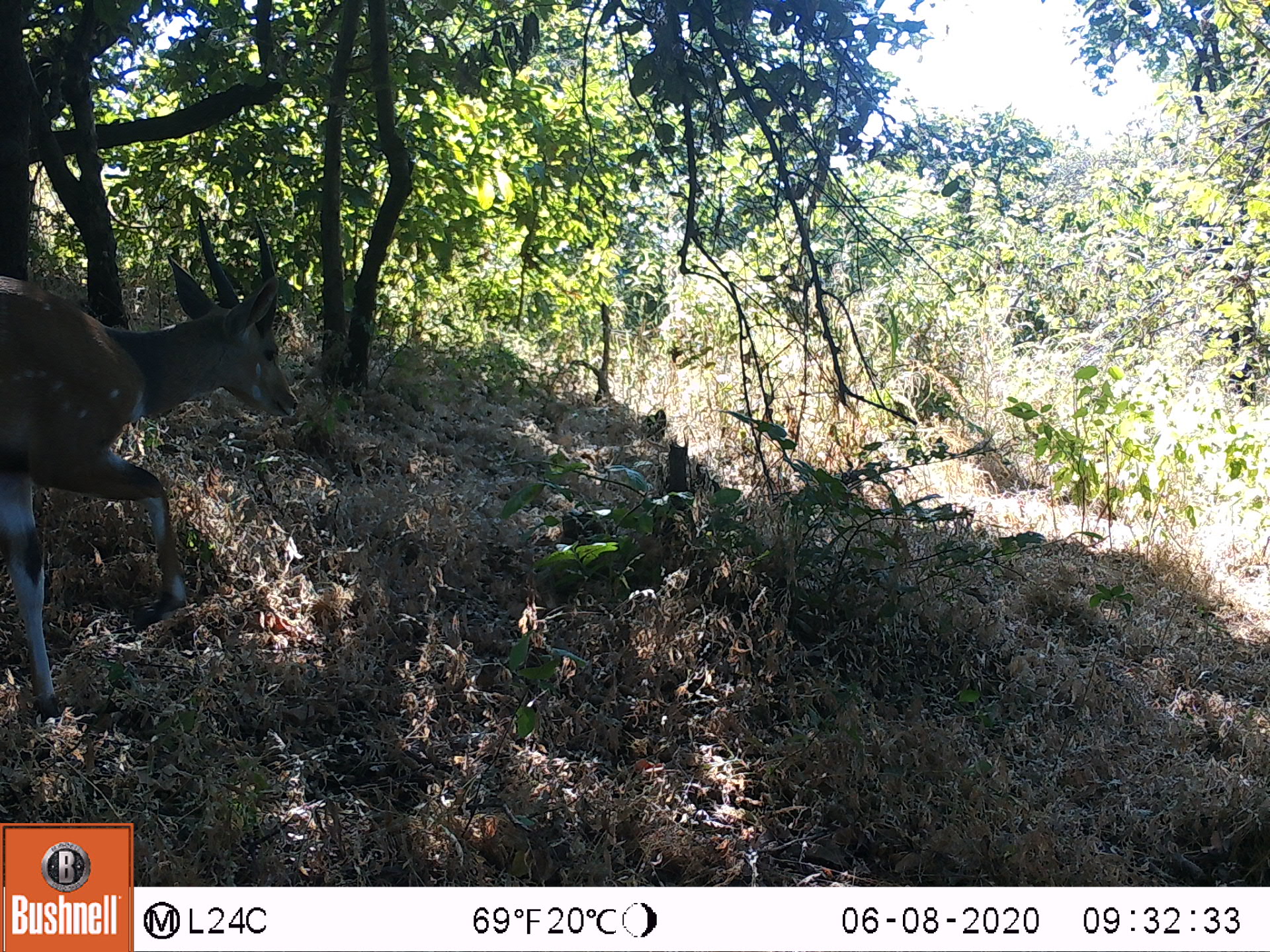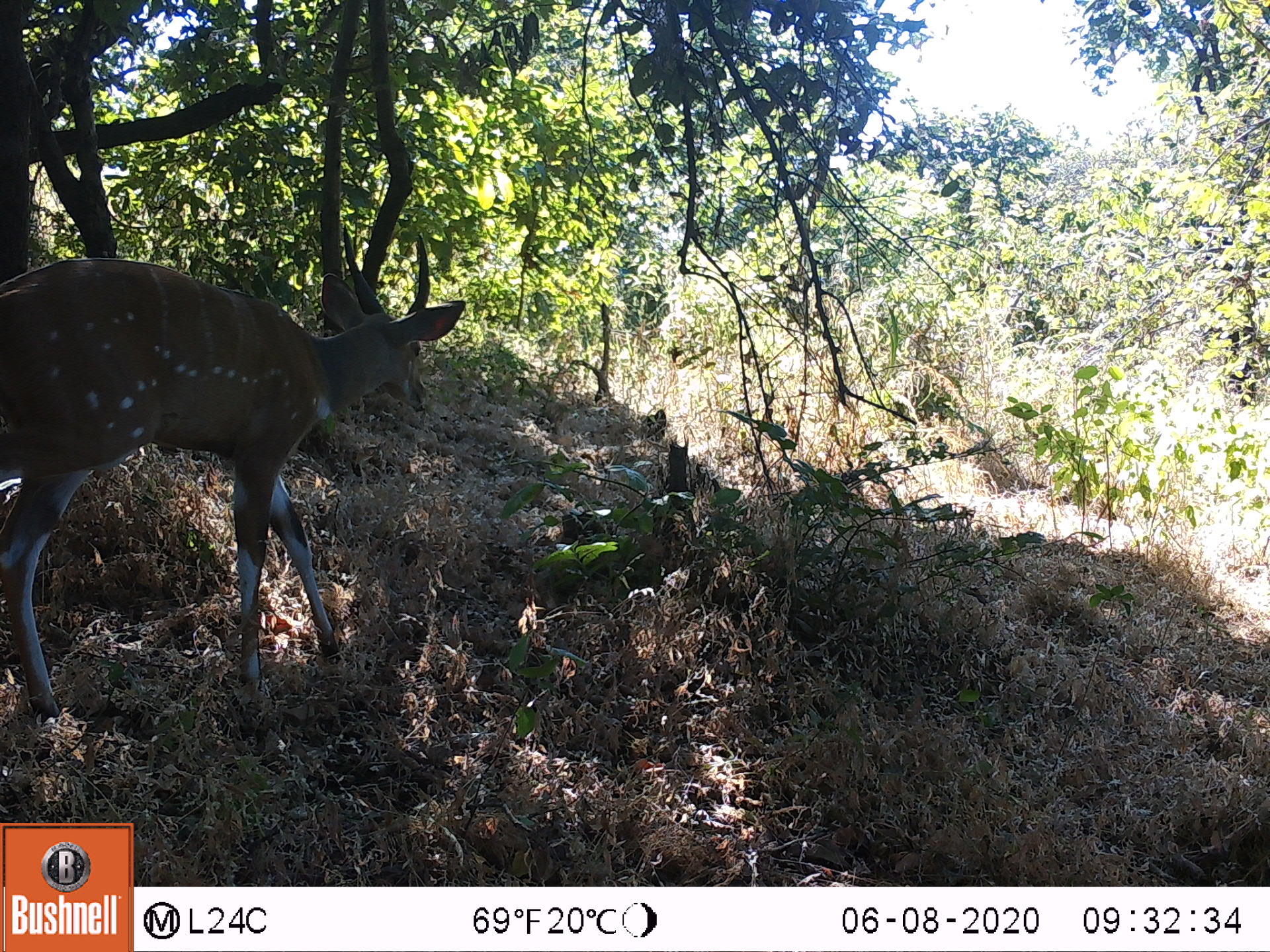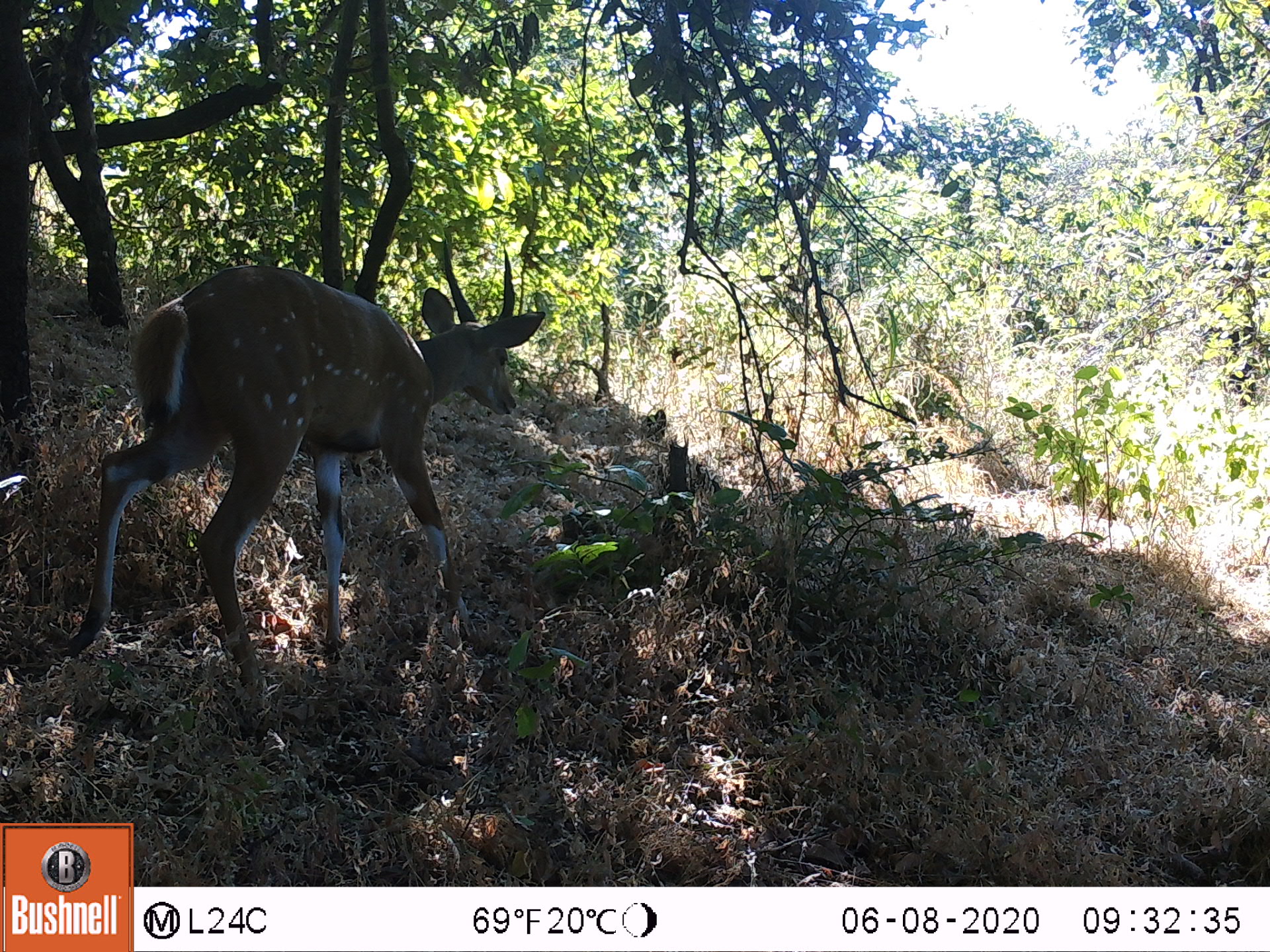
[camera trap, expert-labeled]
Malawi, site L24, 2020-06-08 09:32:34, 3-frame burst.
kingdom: Animalia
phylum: Chordata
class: Mammalia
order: Artiodactyla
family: Bovidae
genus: Tragelaphus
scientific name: Tragelaphus sylvaticus sylvaticus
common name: cape bushbuck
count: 1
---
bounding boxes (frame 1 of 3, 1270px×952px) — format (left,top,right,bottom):
cape bushbuck: (1,206,303,729)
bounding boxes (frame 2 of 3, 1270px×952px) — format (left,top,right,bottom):
cape bushbuck: (1,220,475,726)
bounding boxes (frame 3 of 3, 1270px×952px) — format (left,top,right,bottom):
cape bushbuck: (57,234,555,704)